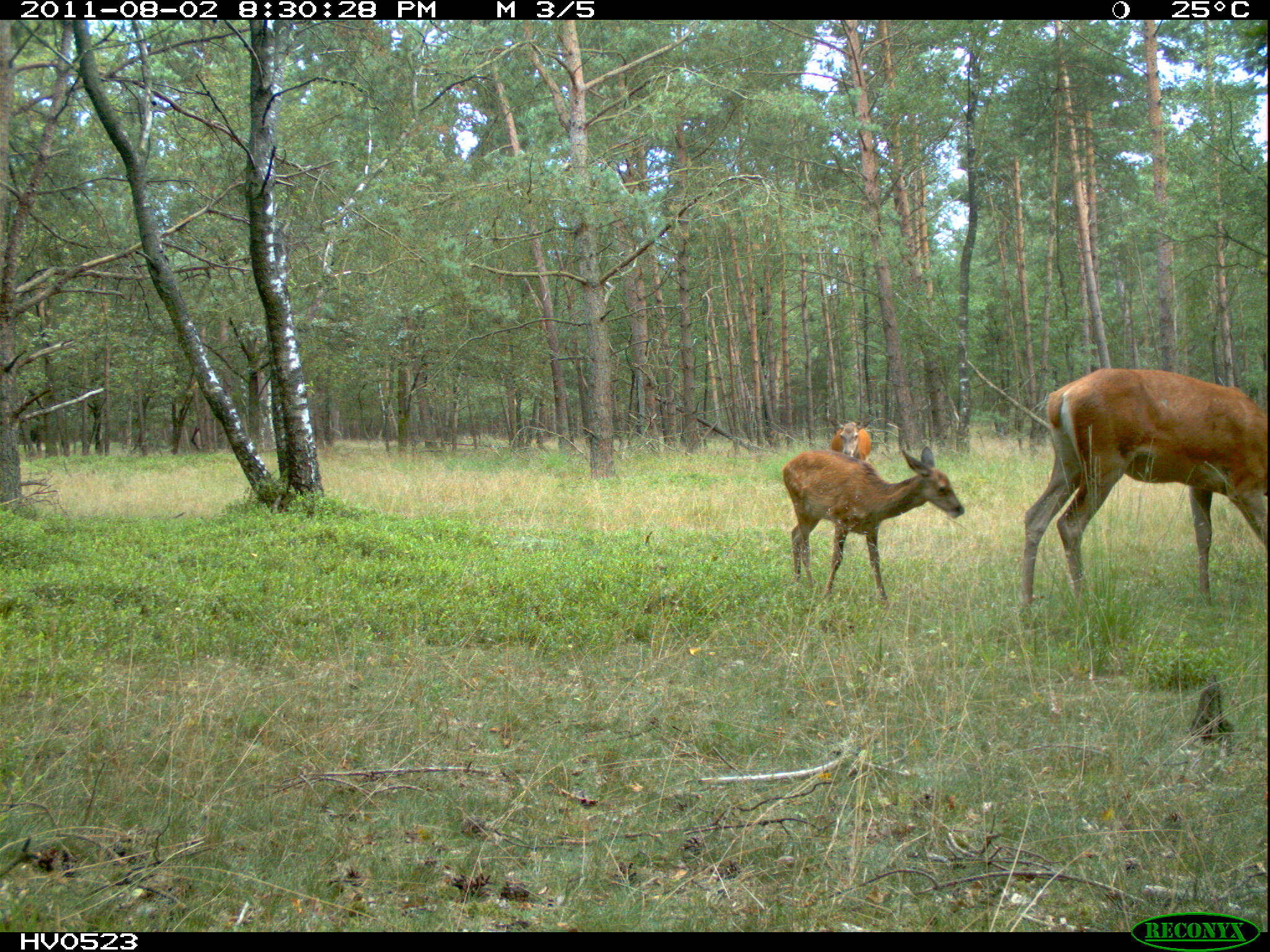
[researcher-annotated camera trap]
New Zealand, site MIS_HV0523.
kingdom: Animalia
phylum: Chordata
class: Mammalia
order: Artiodactyla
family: Cervidae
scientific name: Cervidae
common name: deer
Deer (Cervidae).